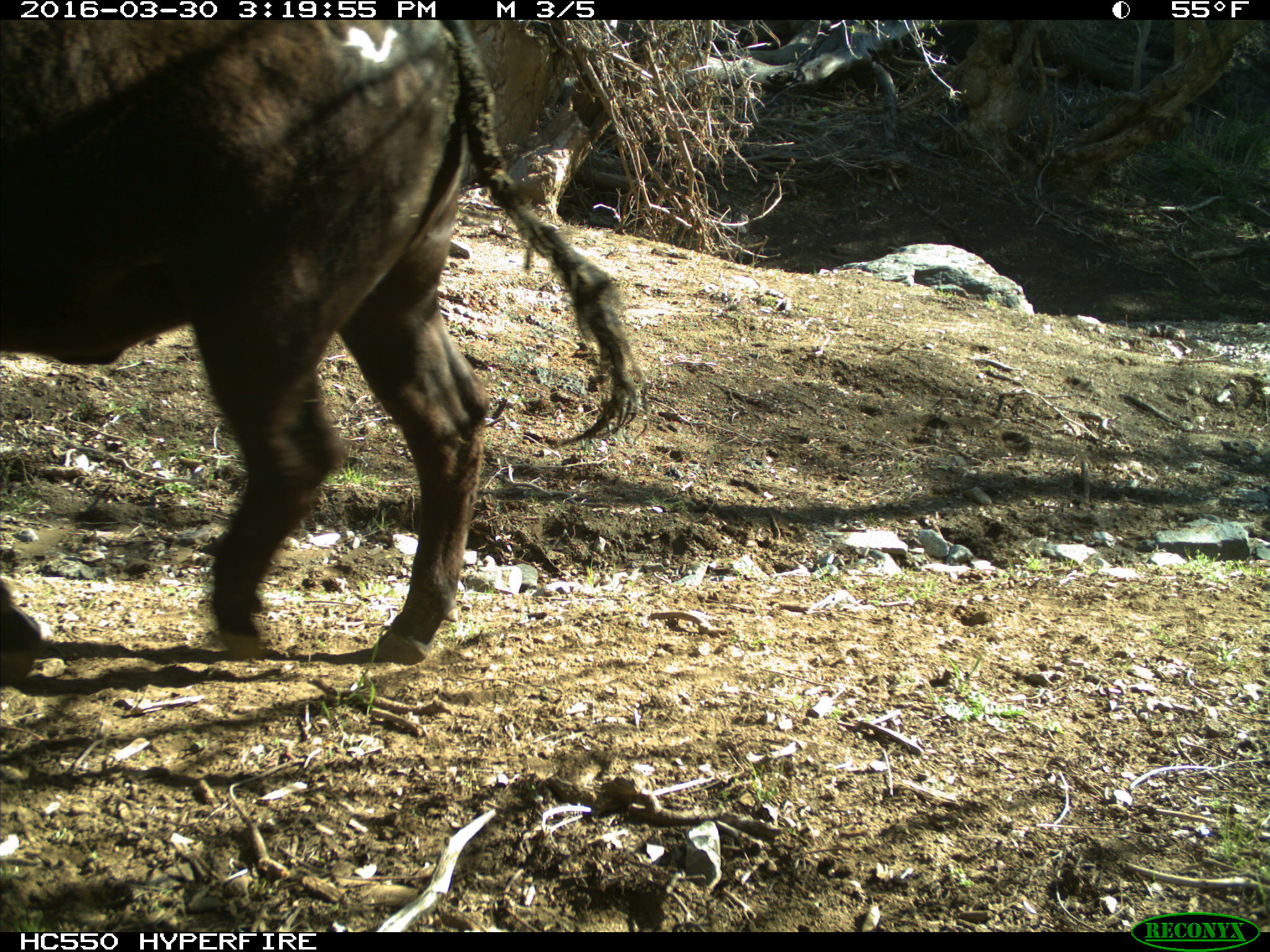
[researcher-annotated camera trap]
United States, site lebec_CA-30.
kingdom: Animalia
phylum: Chordata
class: Mammalia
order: Artiodactyla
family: Bovidae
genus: Bos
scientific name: Bos taurus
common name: domestic cow